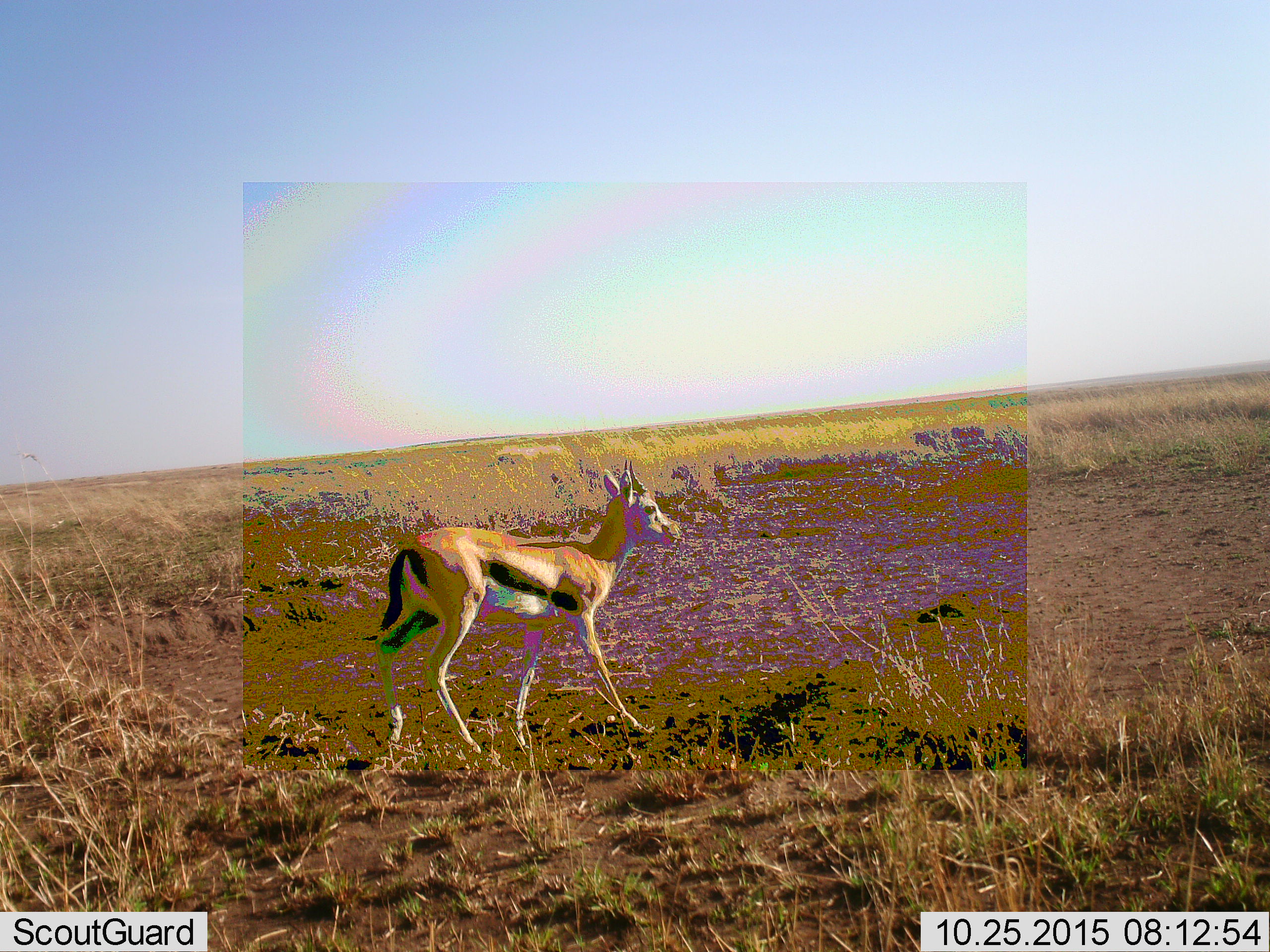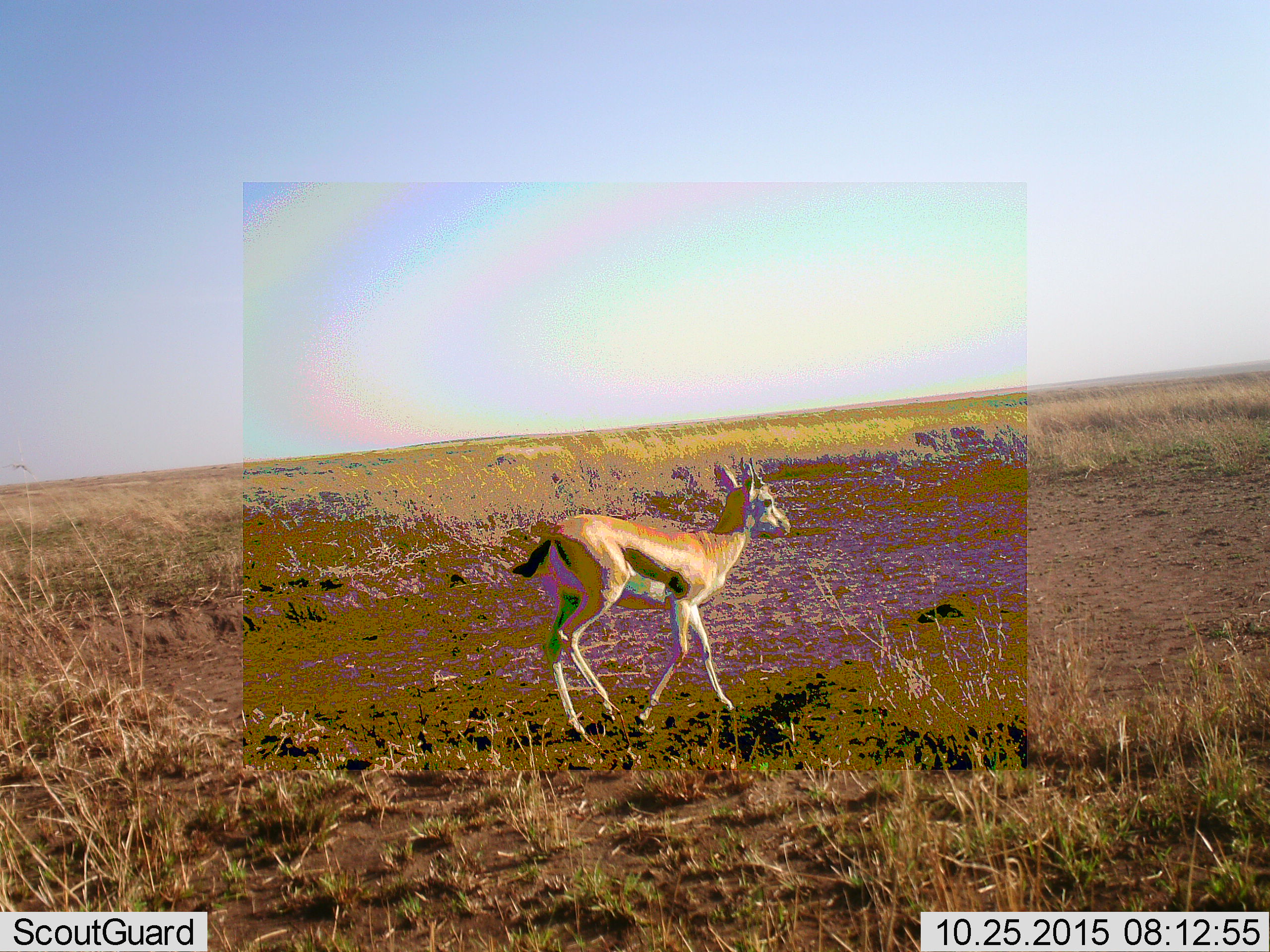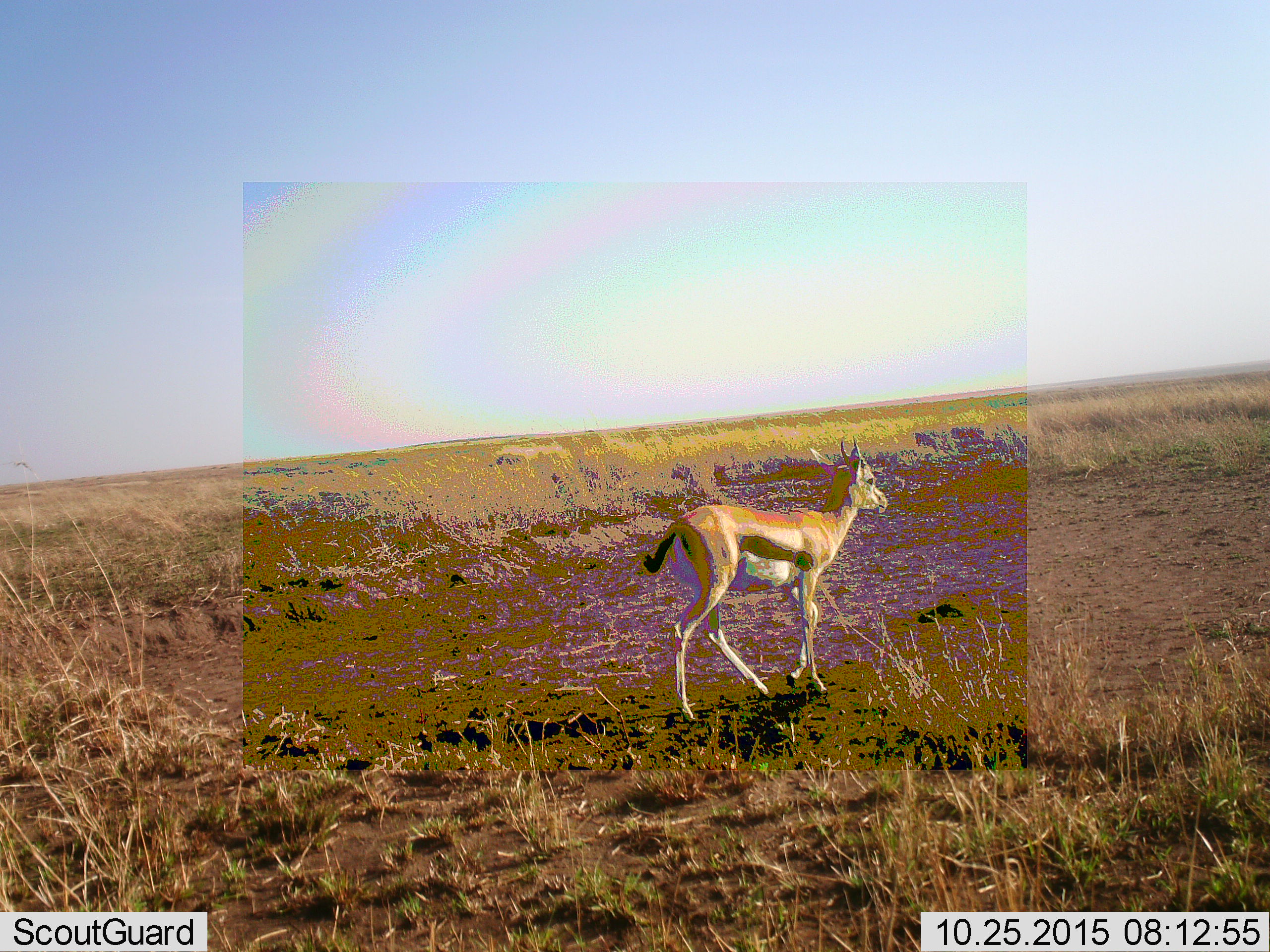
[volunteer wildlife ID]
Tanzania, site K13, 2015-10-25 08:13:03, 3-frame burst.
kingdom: Animalia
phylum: Chordata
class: Mammalia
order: Artiodactyla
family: Bovidae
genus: Eudorcas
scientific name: Eudorcas thomsonii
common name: thomson's gazelle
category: gazellethomsons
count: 1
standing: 12%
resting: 0%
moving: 100%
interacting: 0%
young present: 0%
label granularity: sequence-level